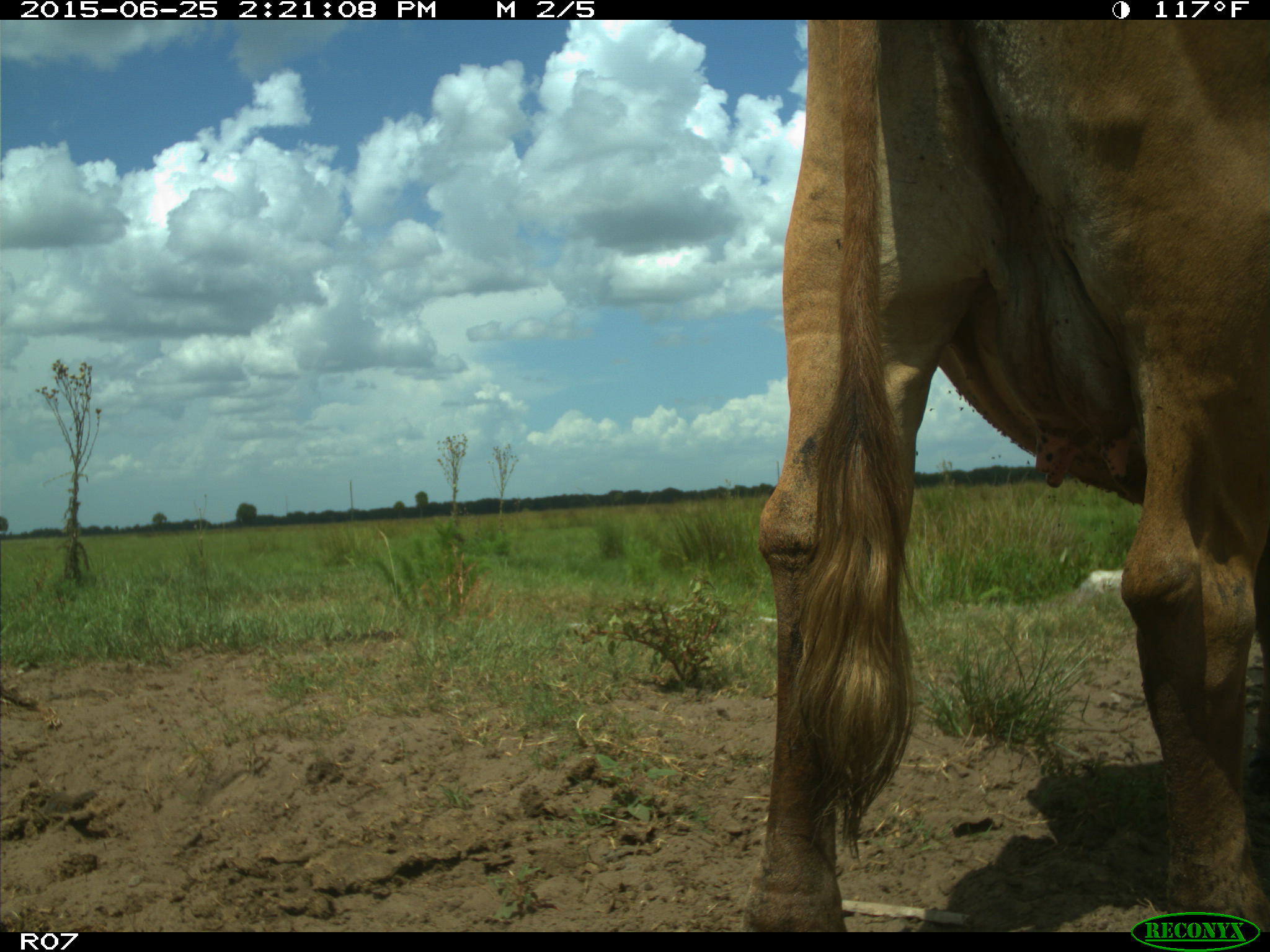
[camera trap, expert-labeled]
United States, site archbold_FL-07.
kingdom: Animalia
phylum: Chordata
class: Mammalia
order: Artiodactyla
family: Bovidae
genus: Bos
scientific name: Bos taurus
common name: domestic cow